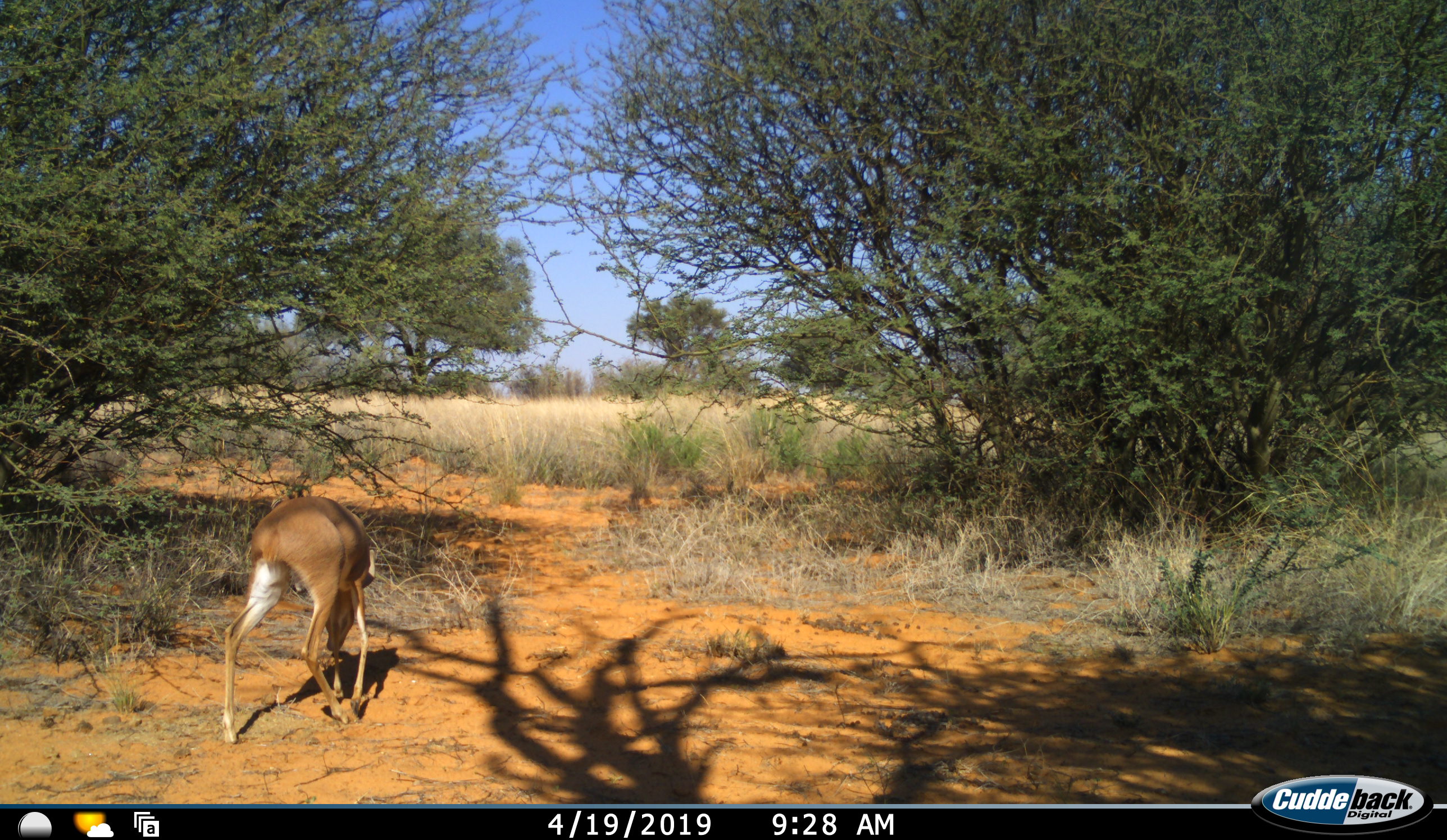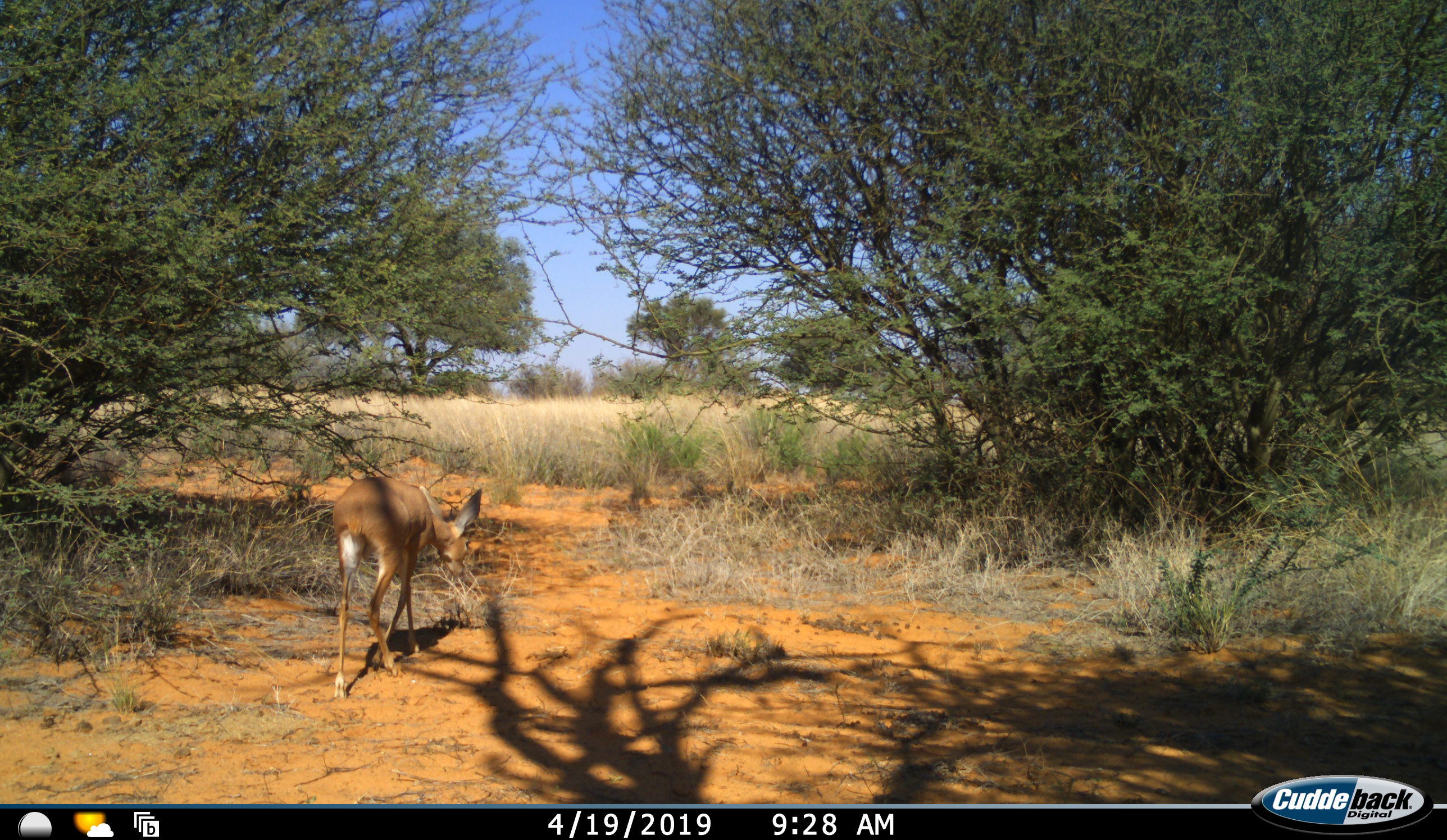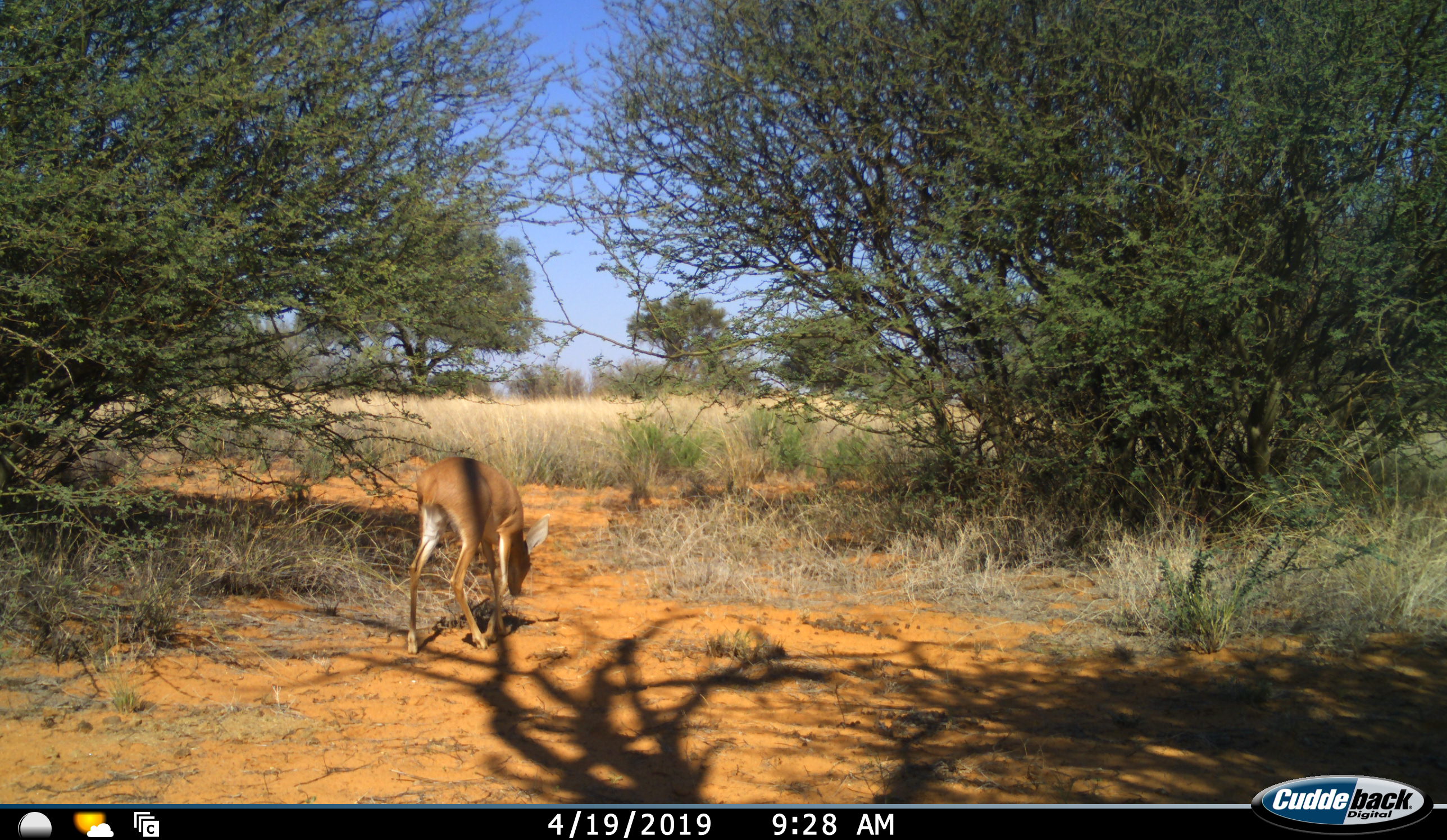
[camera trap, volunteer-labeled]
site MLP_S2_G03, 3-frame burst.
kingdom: Animalia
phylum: Chordata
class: Mammalia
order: Artiodactyla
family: Bovidae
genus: Raphicerus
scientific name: Raphicerus campestris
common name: steenbok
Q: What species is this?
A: Steenbok (Raphicerus campestris).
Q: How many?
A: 1.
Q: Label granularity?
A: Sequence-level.